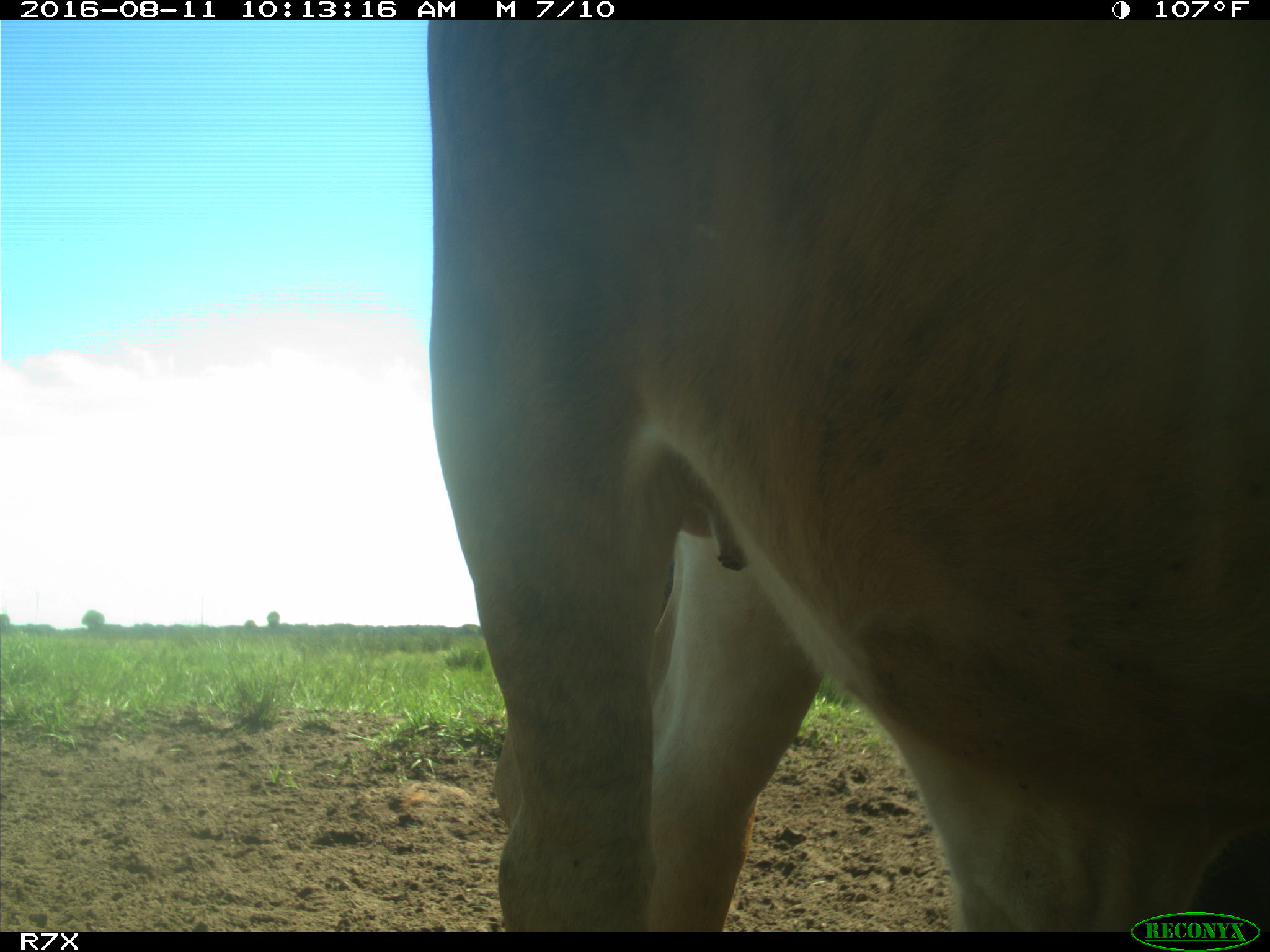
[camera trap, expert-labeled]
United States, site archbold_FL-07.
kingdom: Animalia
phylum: Chordata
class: Mammalia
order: Artiodactyla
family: Bovidae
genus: Bos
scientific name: Bos taurus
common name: domestic cow